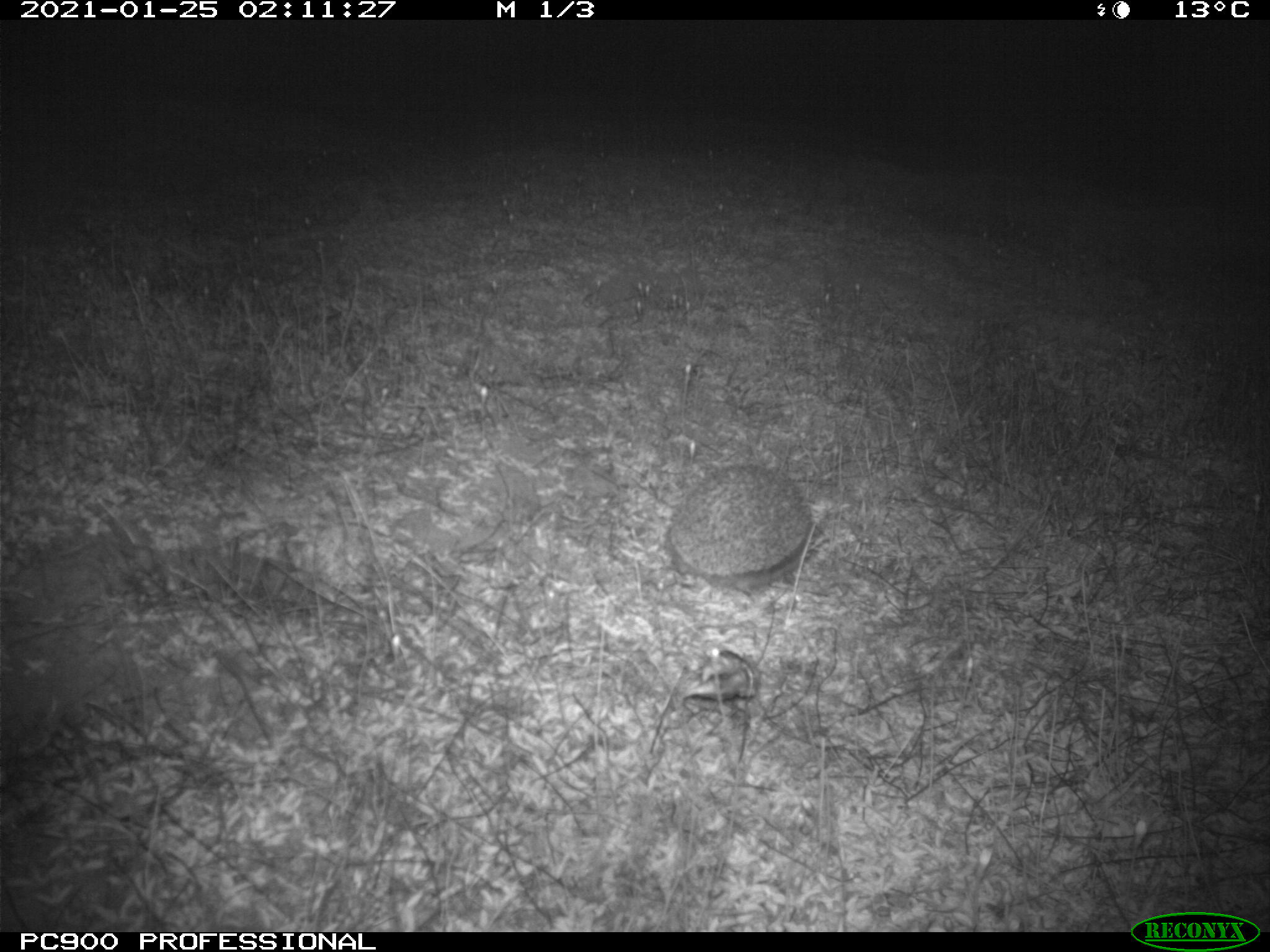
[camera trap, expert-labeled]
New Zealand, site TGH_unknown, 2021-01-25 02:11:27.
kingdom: Animalia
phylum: Chordata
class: Mammalia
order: Eulipotyphla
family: Erinaceidae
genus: Erinaceus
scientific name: Erinaceus europaeus europaeus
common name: european hedgehog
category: hedgehog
Hedgehog (european hedgehog) (Erinaceus europaeus europaeus).